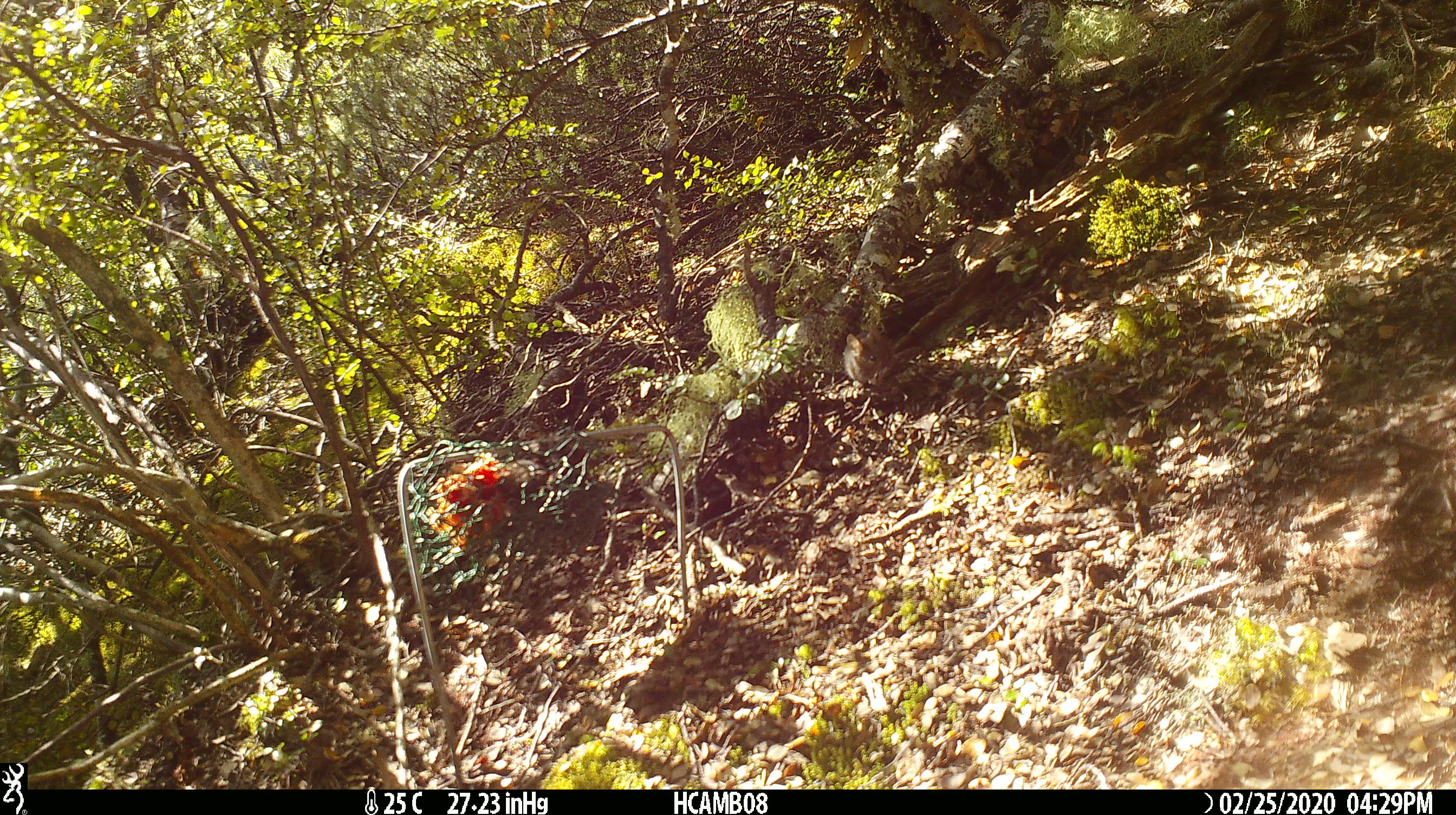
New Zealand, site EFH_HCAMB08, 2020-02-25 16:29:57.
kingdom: Animalia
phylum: Chordata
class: Mammalia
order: Rodentia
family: Muridae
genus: Mus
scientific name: Mus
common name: mouse